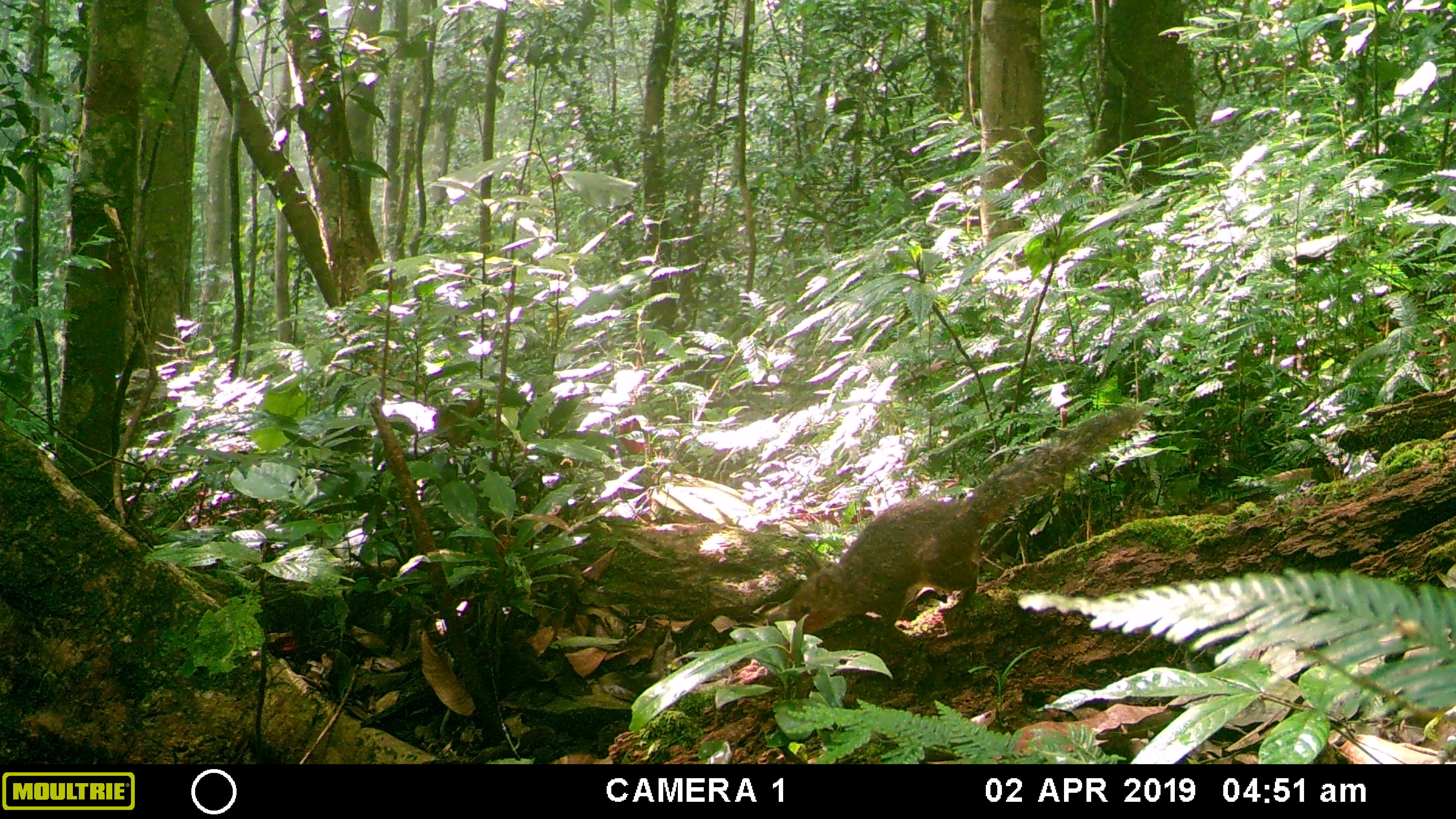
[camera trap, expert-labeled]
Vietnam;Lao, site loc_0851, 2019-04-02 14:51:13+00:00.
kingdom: Animalia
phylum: Chordata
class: Mammalia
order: Rodentia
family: Sciuridae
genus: Dremomys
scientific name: Dremomys rufigenis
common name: red-cheeked squirrel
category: red cheeked squirrel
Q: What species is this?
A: Red cheeked squirrel (red-cheeked squirrel) (Dremomys rufigenis).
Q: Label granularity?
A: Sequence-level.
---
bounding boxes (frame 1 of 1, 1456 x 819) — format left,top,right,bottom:
red cheeked squirrel: 783,401,1152,639